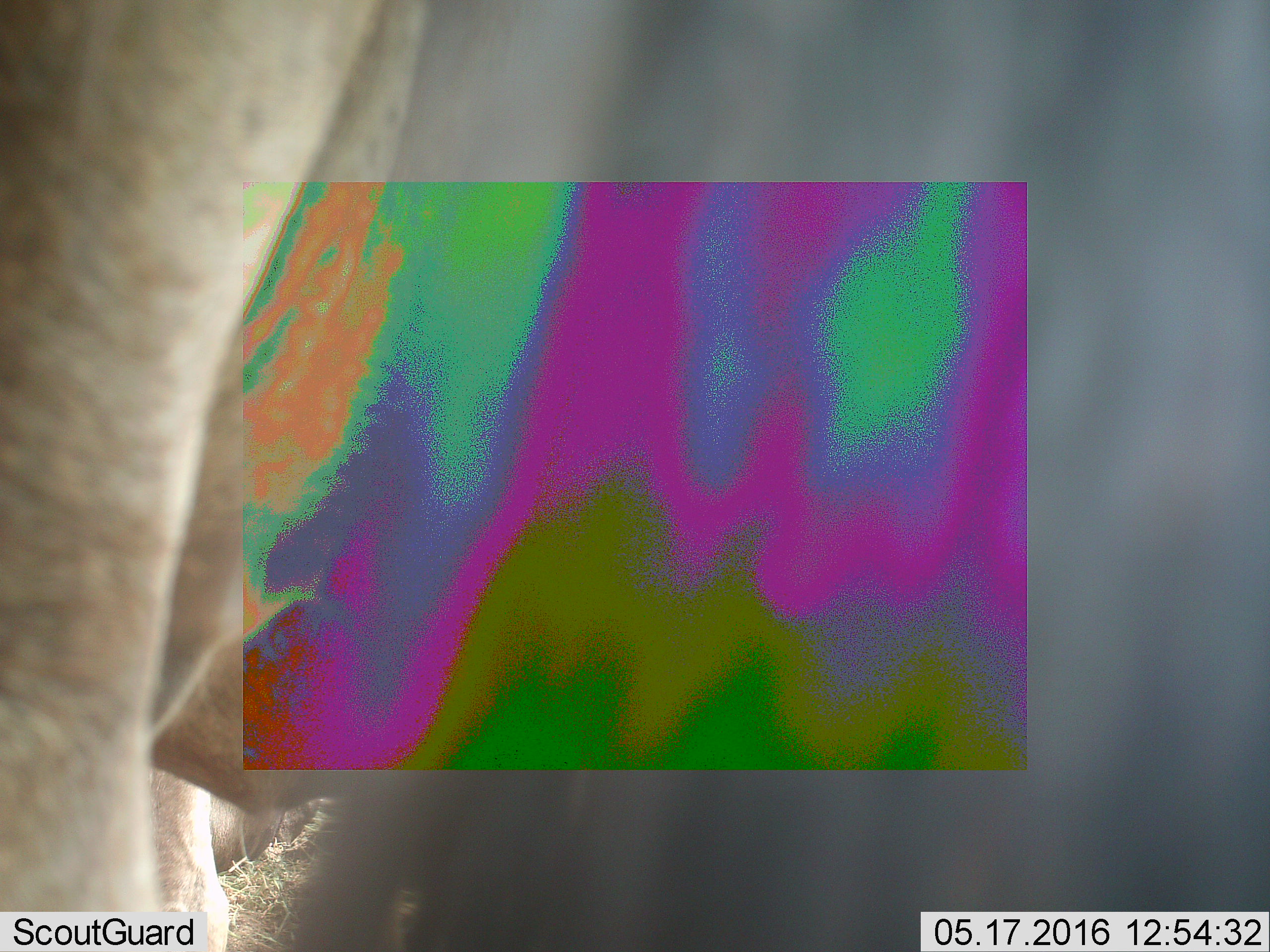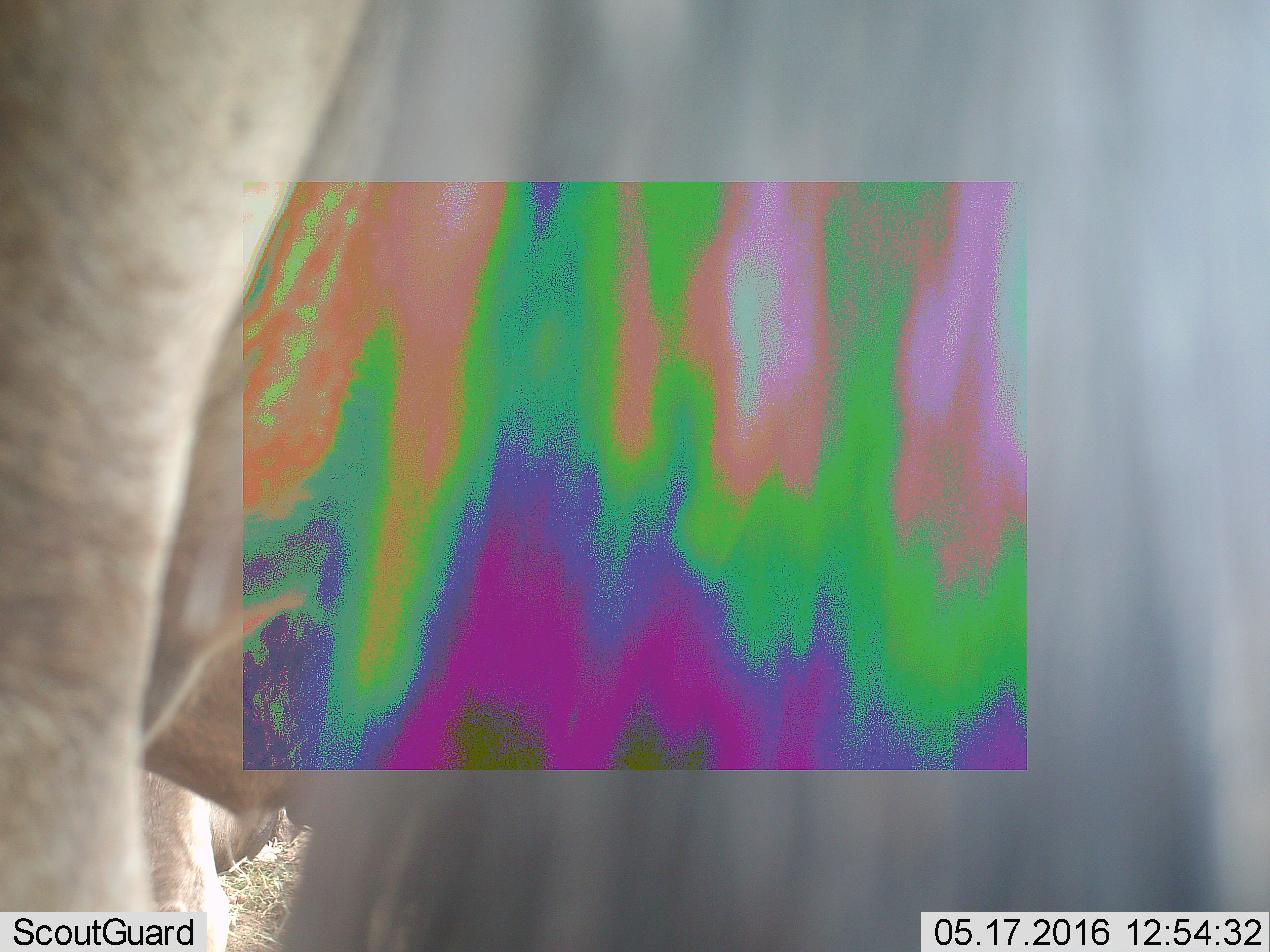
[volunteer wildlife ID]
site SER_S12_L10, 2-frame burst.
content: unidentified animal